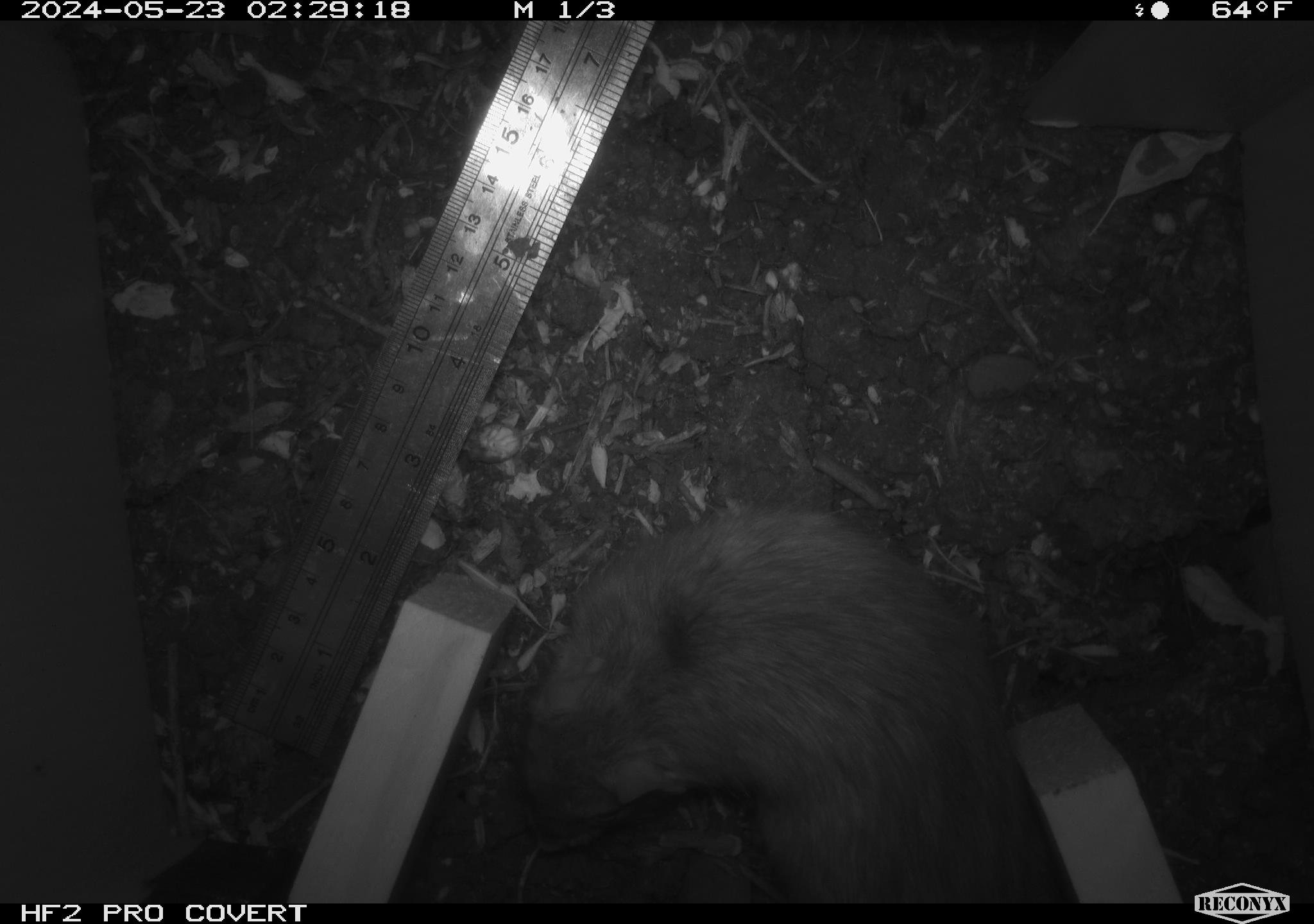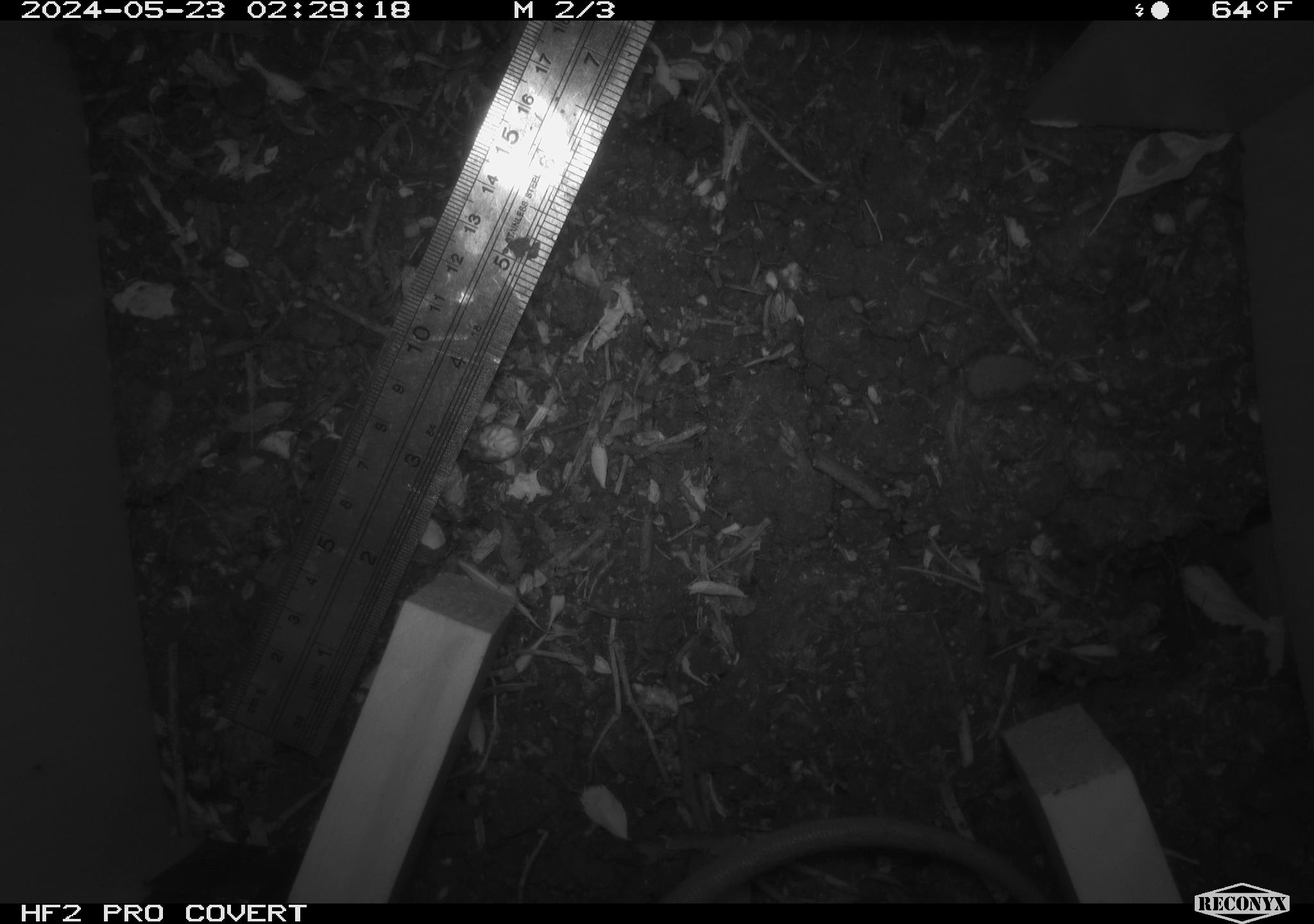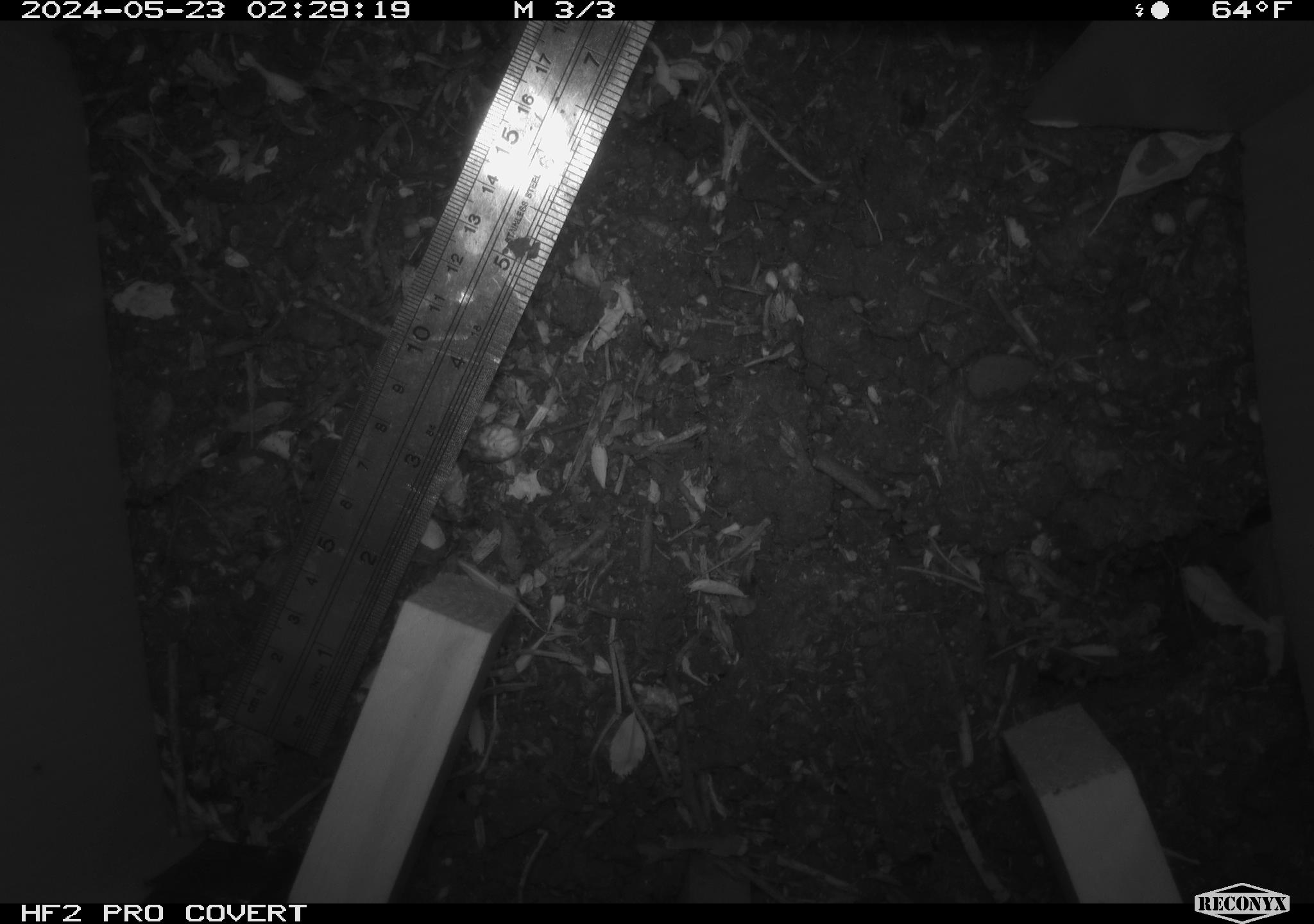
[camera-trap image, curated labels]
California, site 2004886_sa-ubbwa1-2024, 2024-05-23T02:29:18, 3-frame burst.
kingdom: Animalia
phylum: Chordata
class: Mammalia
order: Rodentia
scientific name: Rodentia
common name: woodrat or rat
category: woodrat or rat species